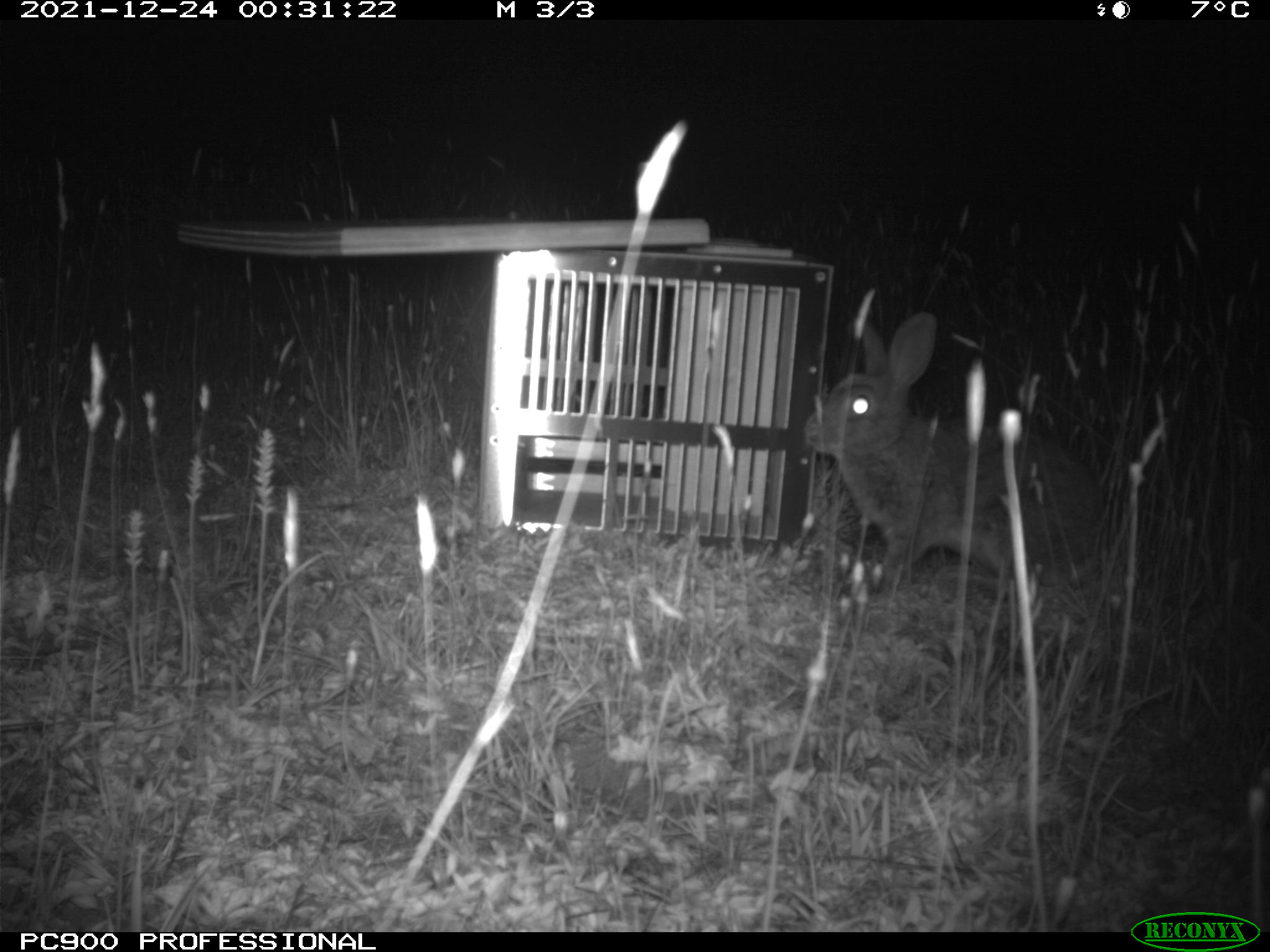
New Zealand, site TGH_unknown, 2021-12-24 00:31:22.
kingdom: Animalia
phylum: Chordata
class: Mammalia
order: Lagomorpha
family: Leporidae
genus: Oryctolagus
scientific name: Oryctolagus cuniculus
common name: european rabbit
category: rabbit